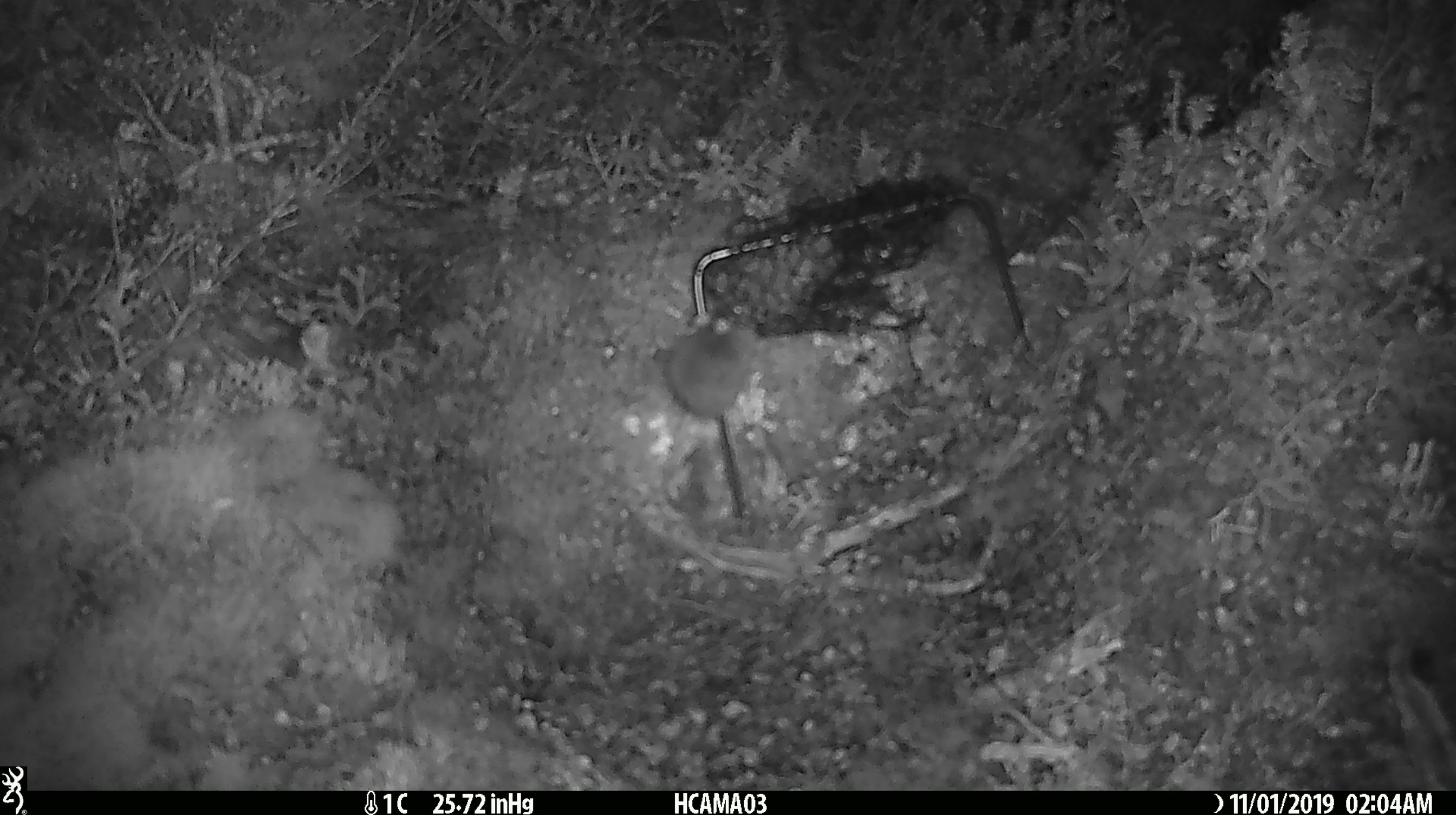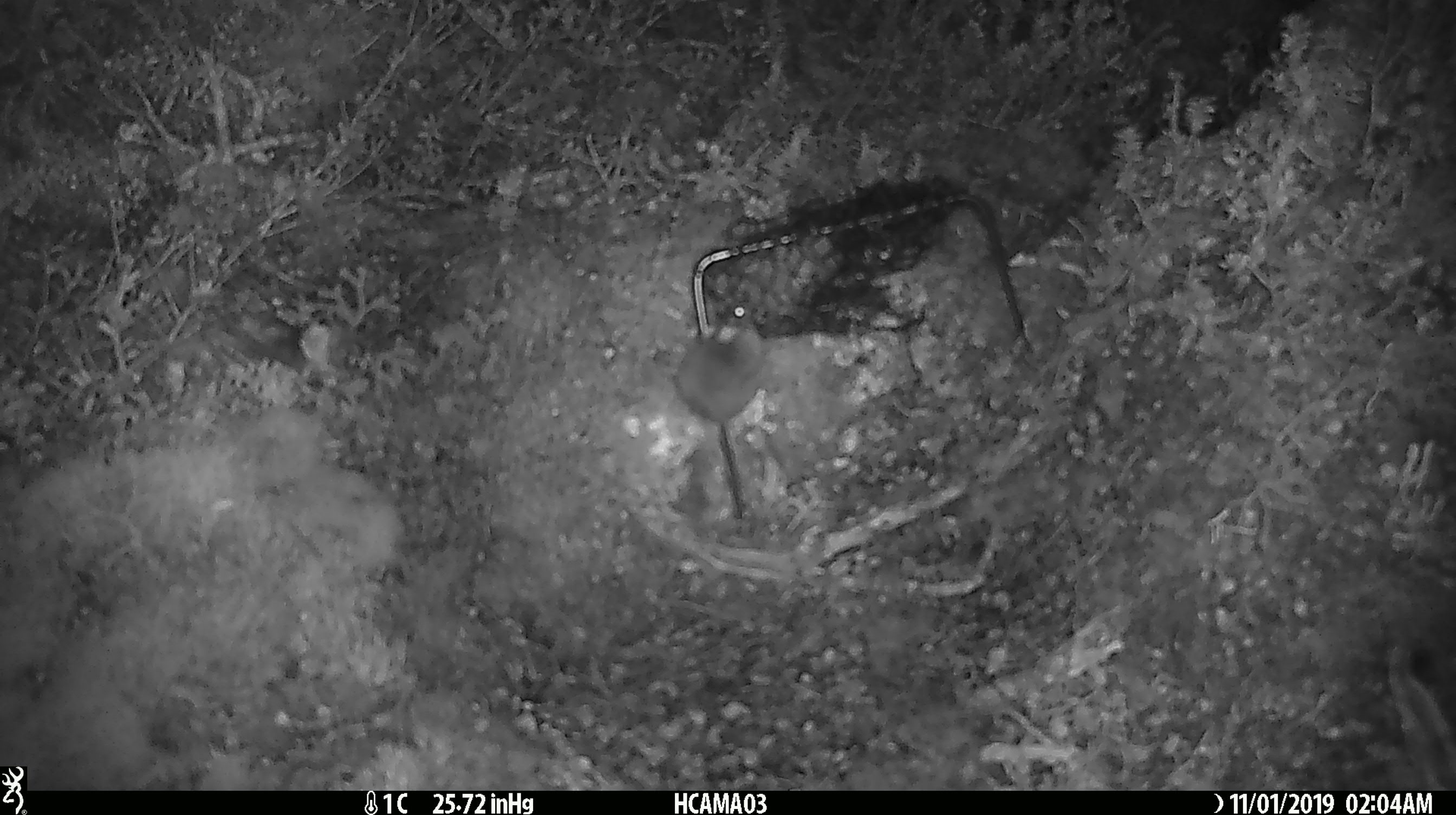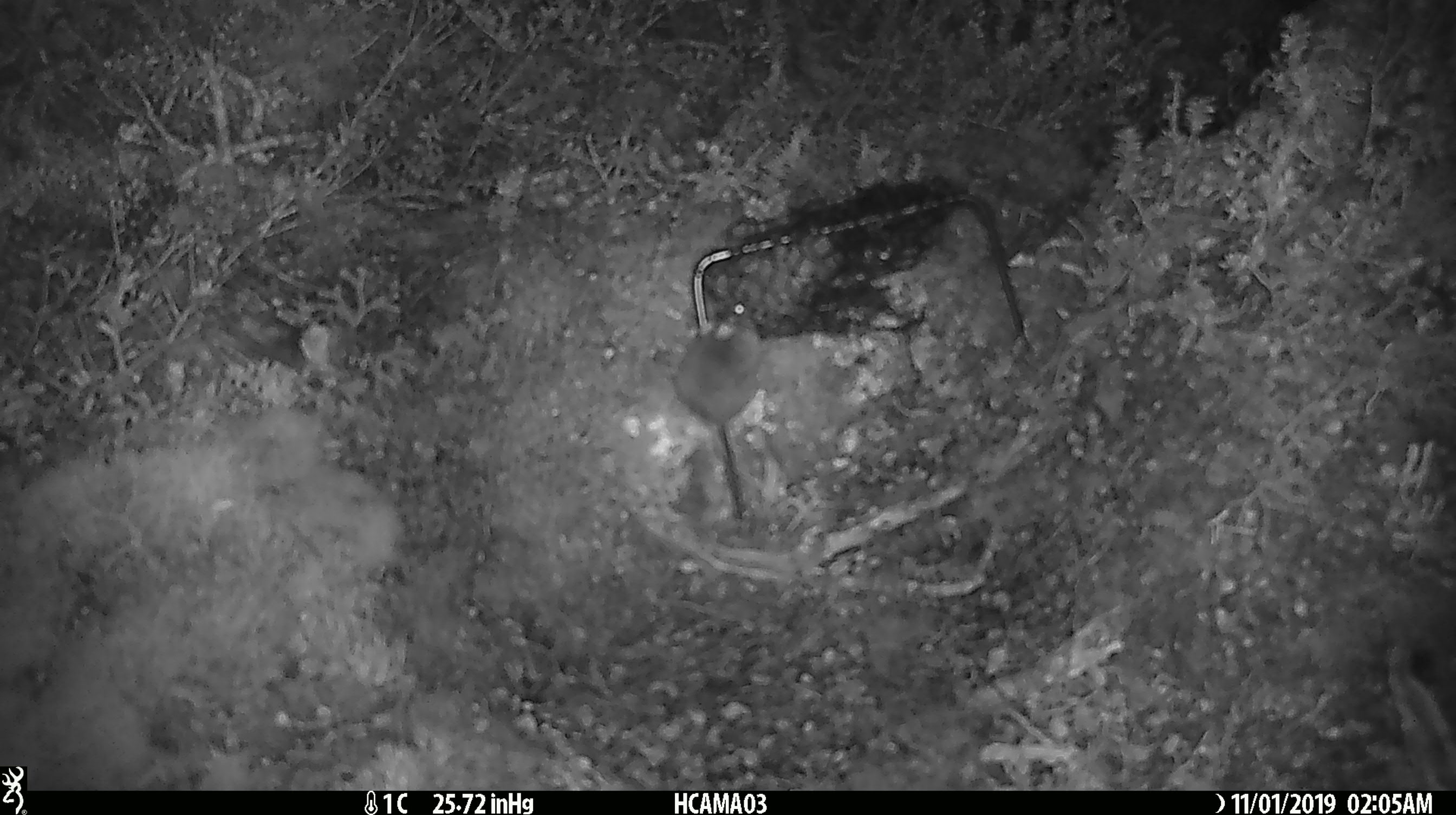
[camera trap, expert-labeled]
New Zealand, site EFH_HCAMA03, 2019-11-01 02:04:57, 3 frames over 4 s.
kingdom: Animalia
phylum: Chordata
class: Mammalia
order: Rodentia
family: Muridae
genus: Mus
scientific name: Mus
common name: mouse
Mouse (Mus).